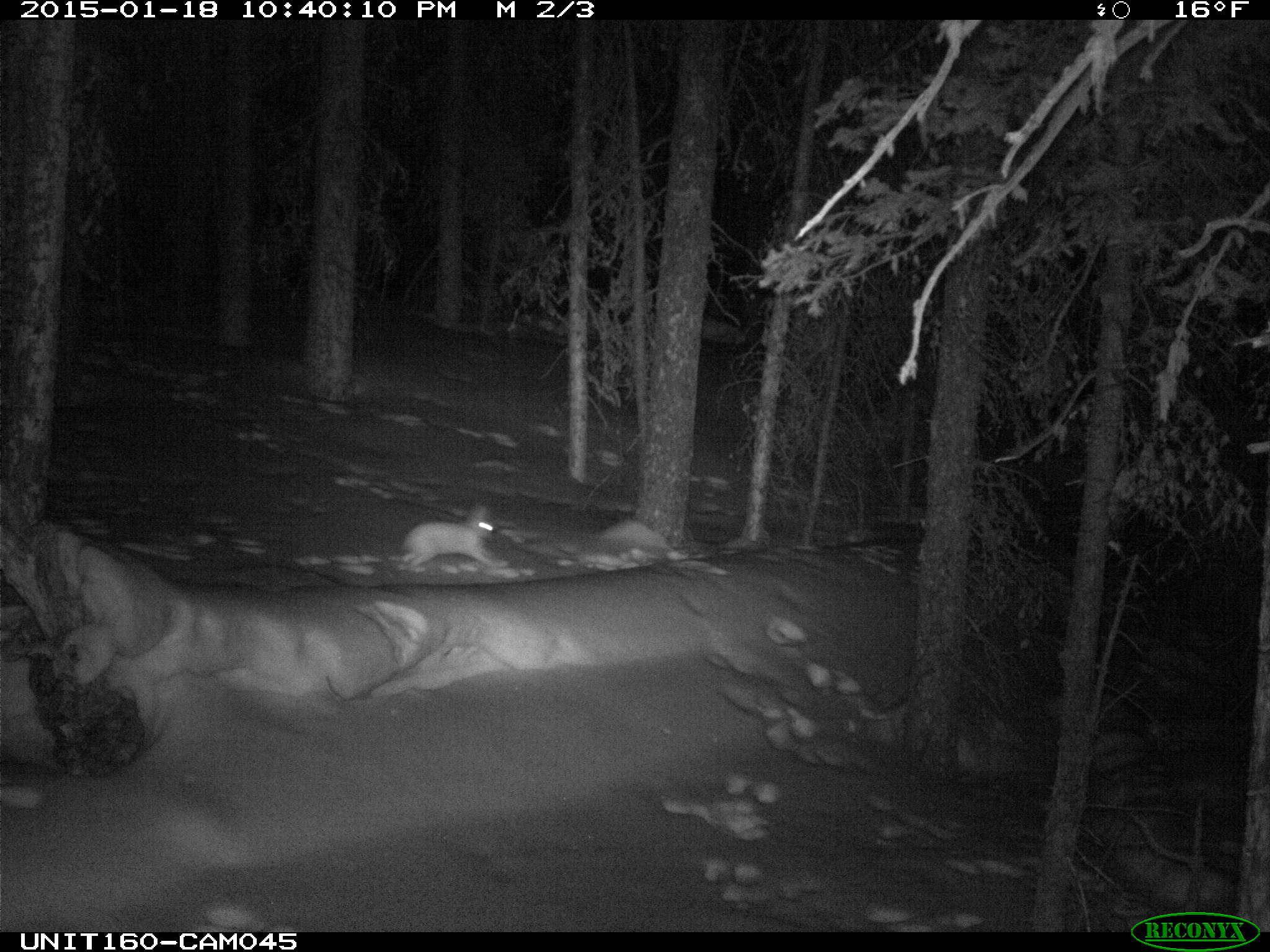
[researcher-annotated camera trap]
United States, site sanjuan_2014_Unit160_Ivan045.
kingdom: Animalia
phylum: Chordata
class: Mammalia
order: Lagomorpha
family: Leporidae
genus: Lepus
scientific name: Lepus americanus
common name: snowshoe hare